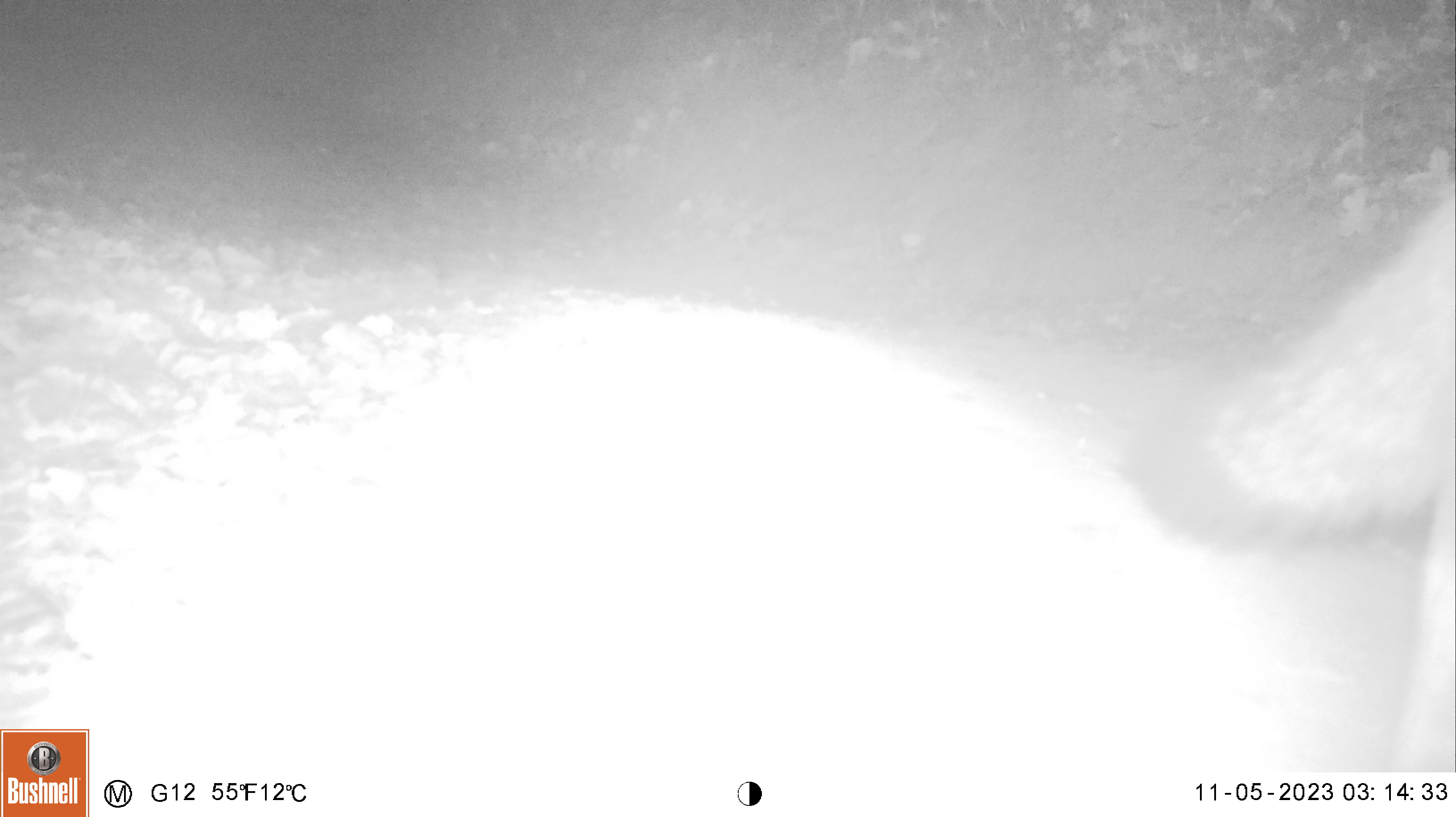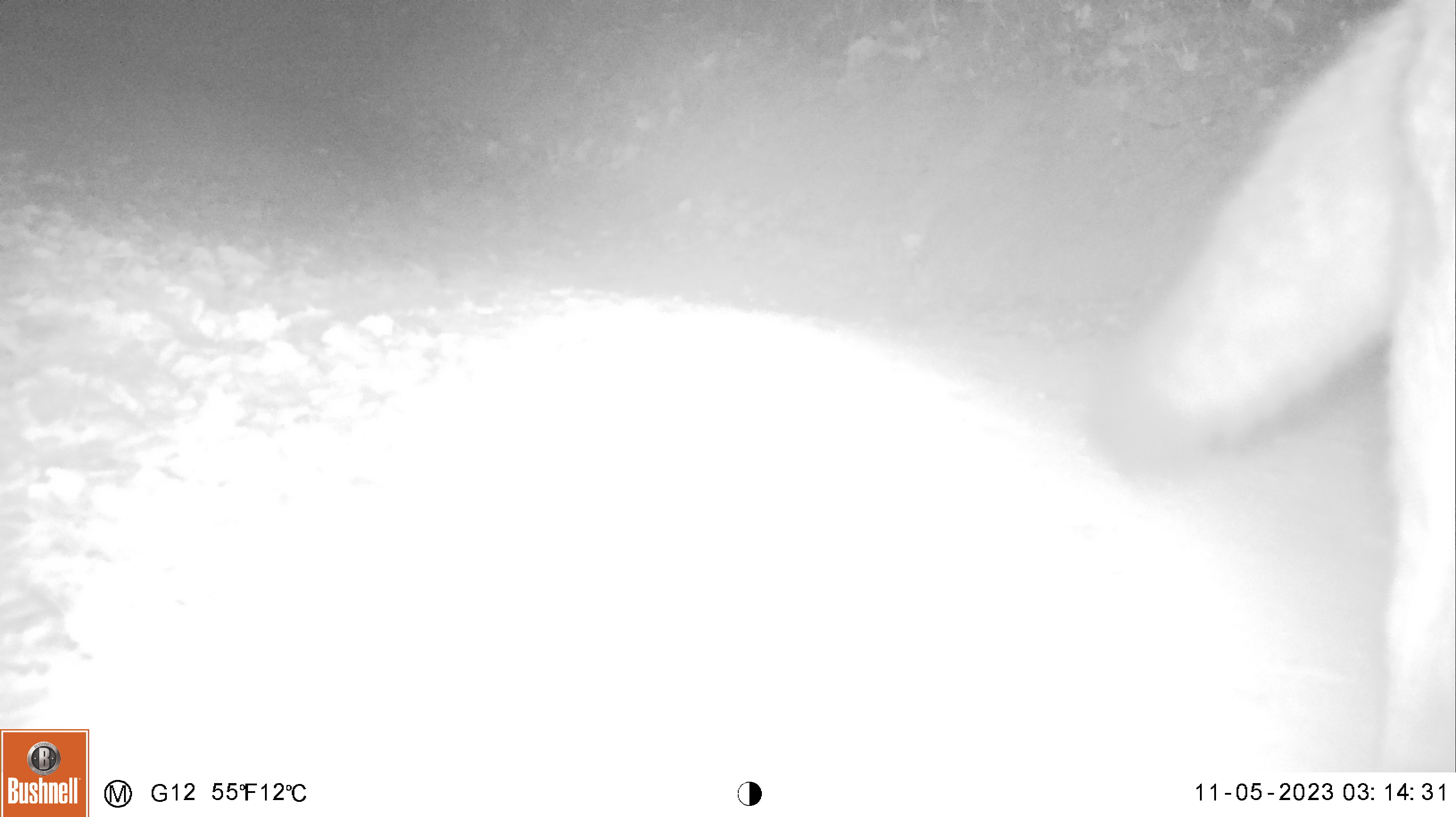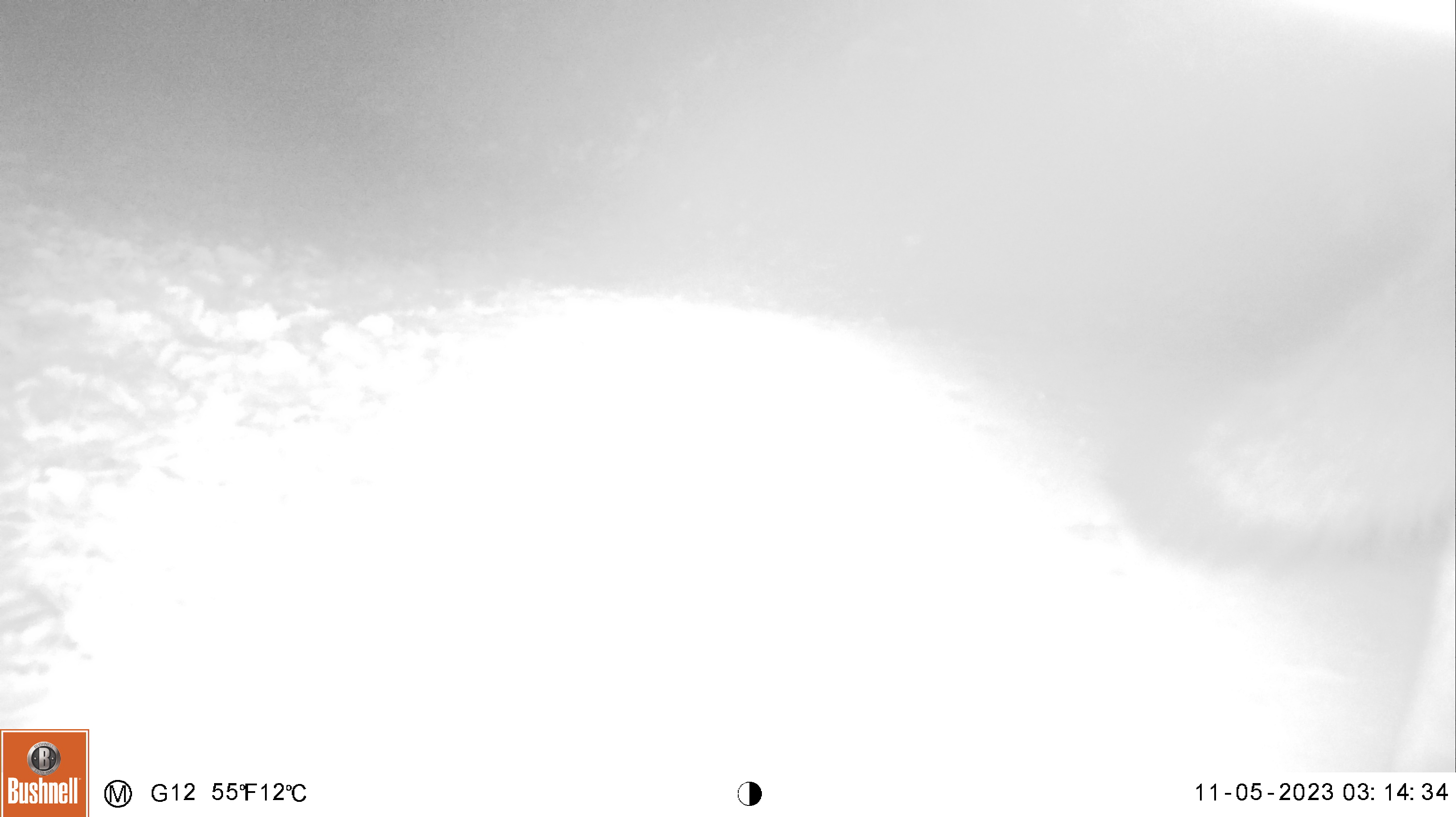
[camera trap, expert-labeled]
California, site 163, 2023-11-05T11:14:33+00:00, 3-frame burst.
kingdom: Animalia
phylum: Chordata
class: Mammalia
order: Carnivora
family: Canidae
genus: Urocyon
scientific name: Urocyon cinereoargenteus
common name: gray fox